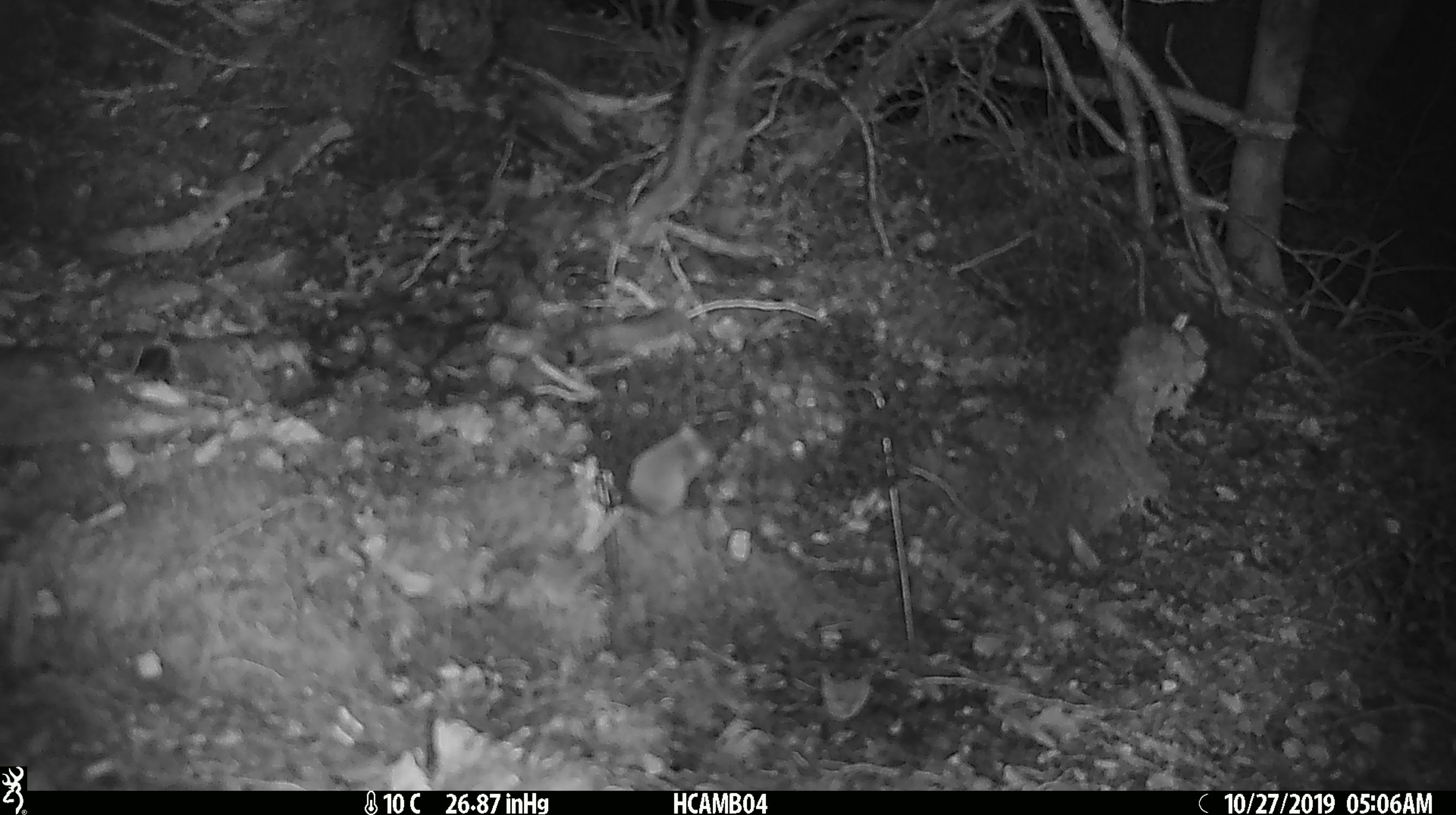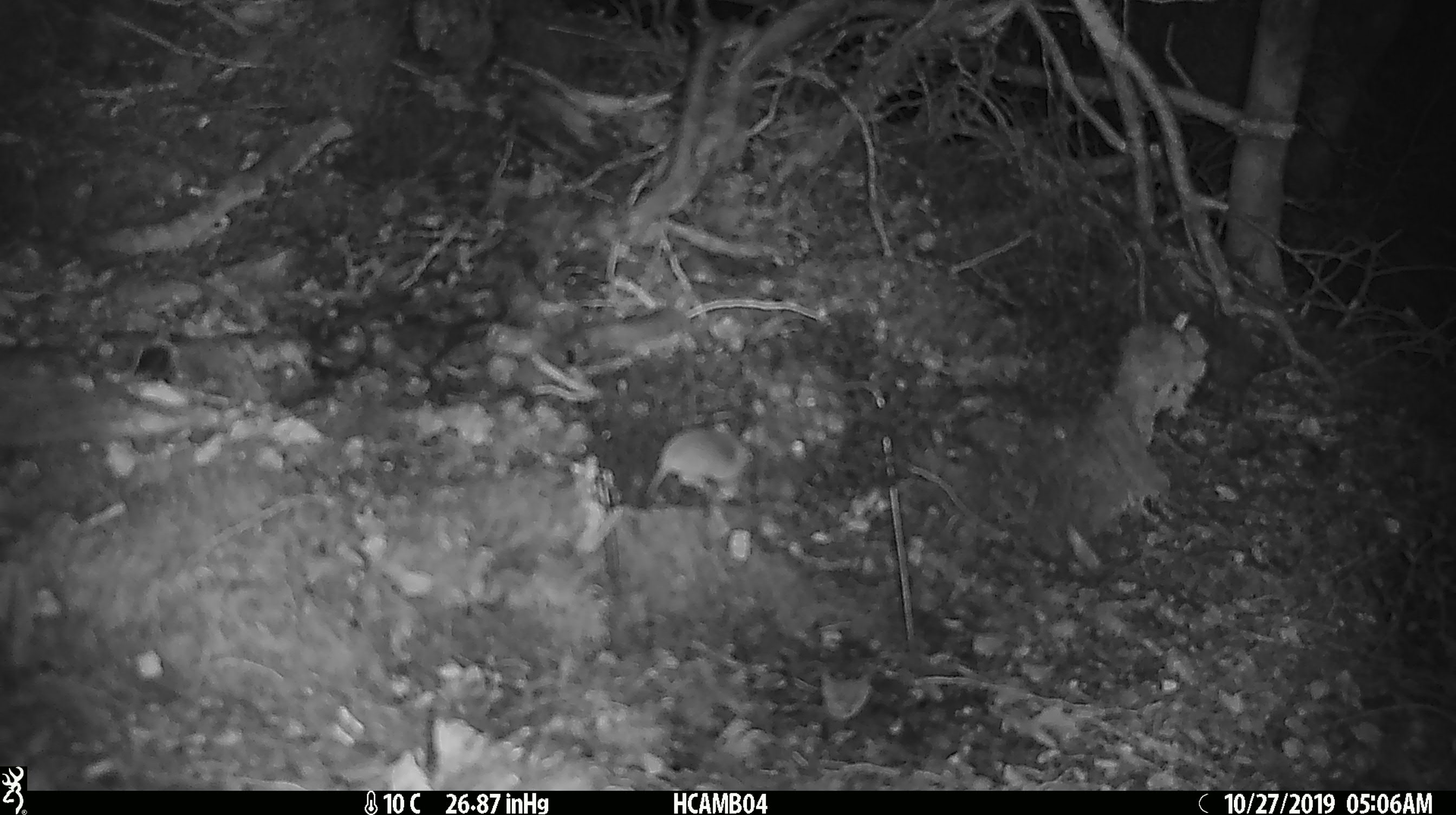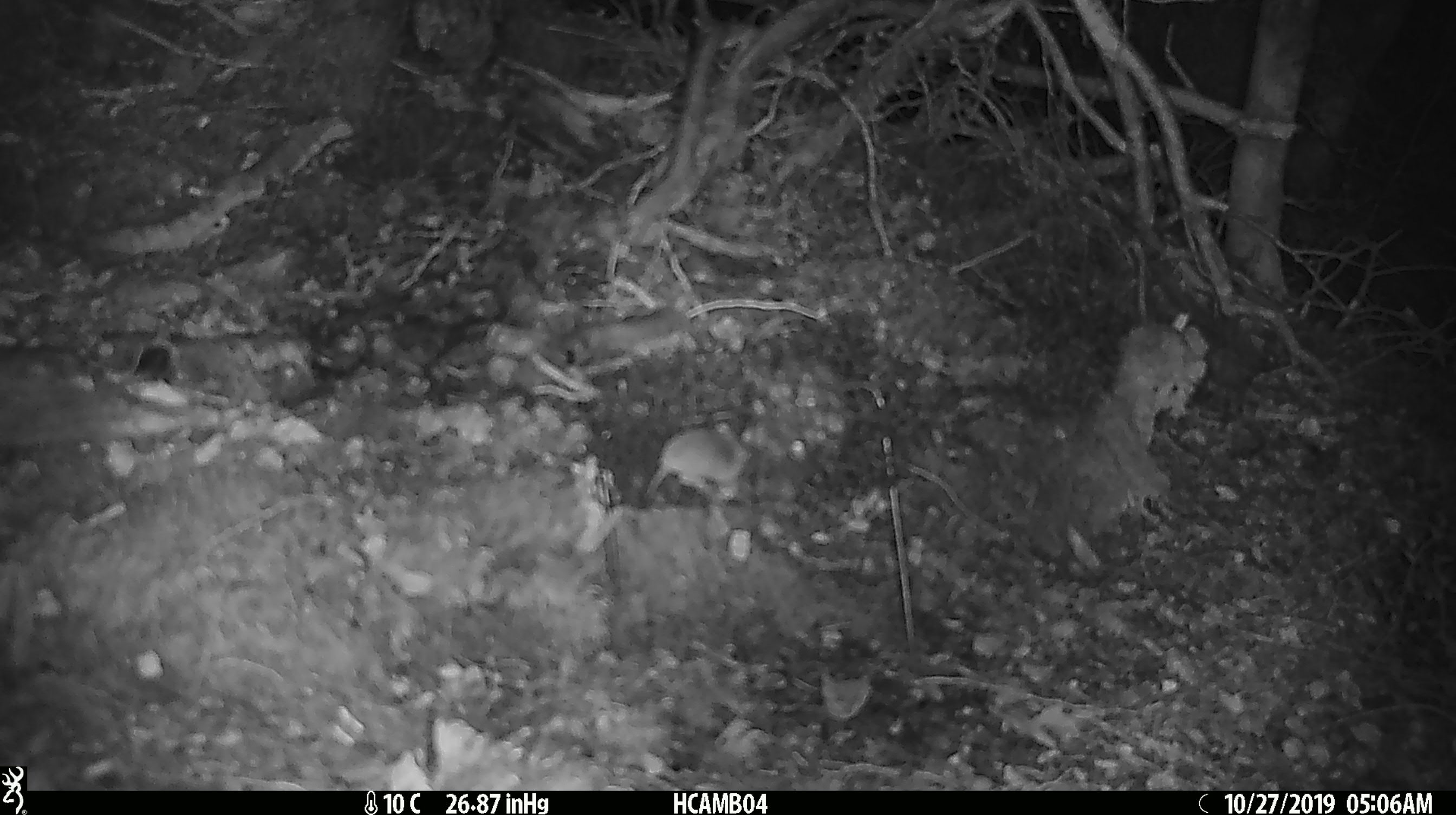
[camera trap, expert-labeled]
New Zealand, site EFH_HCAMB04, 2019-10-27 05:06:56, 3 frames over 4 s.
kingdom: Animalia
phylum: Chordata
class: Mammalia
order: Rodentia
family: Muridae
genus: Mus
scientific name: Mus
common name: mouse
Mouse (Mus).